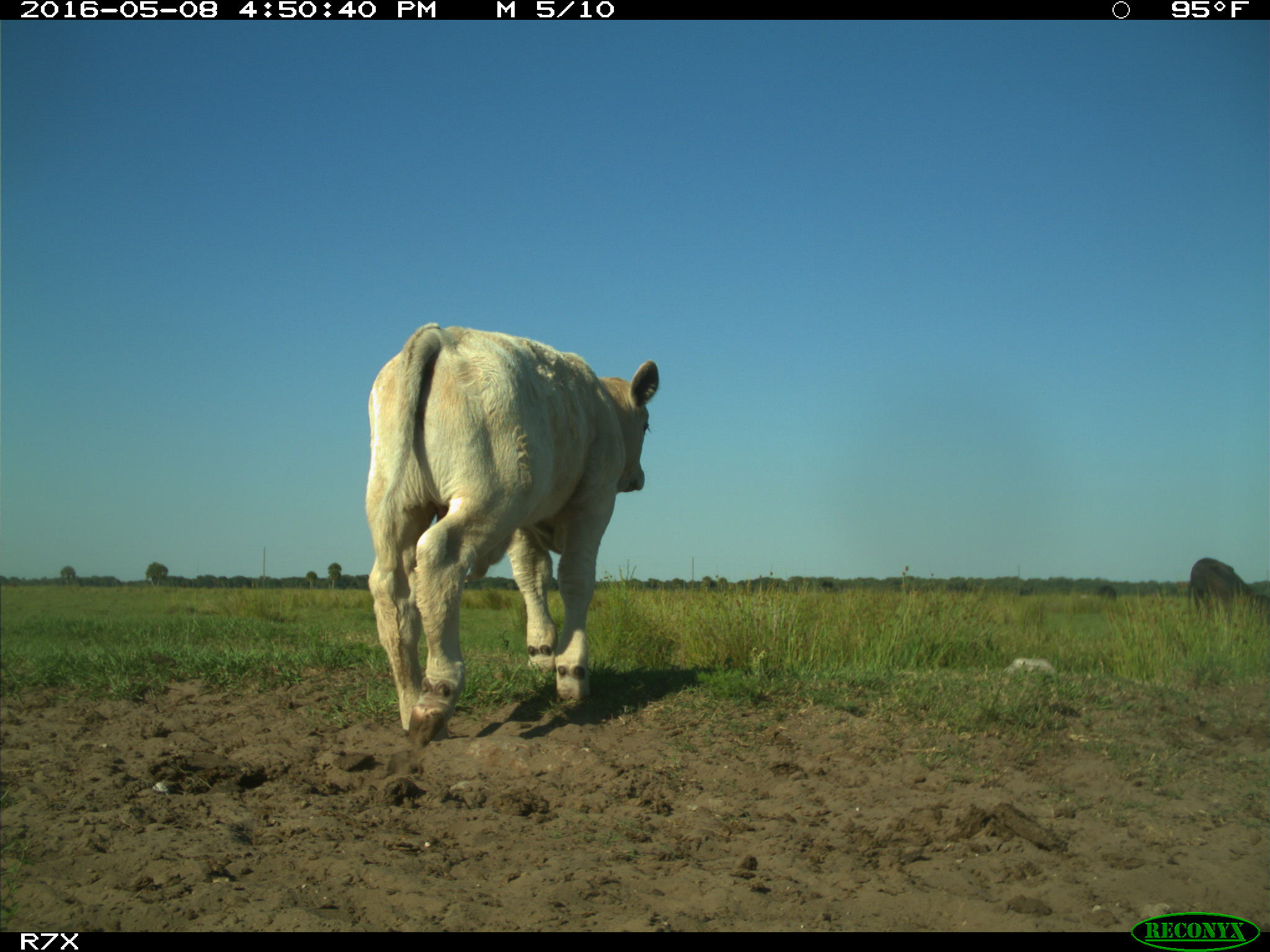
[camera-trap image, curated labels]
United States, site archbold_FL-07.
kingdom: Animalia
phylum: Chordata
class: Mammalia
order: Artiodactyla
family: Bovidae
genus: Bos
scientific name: Bos taurus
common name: domestic cow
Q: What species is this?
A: Bos taurus (domestic cow).